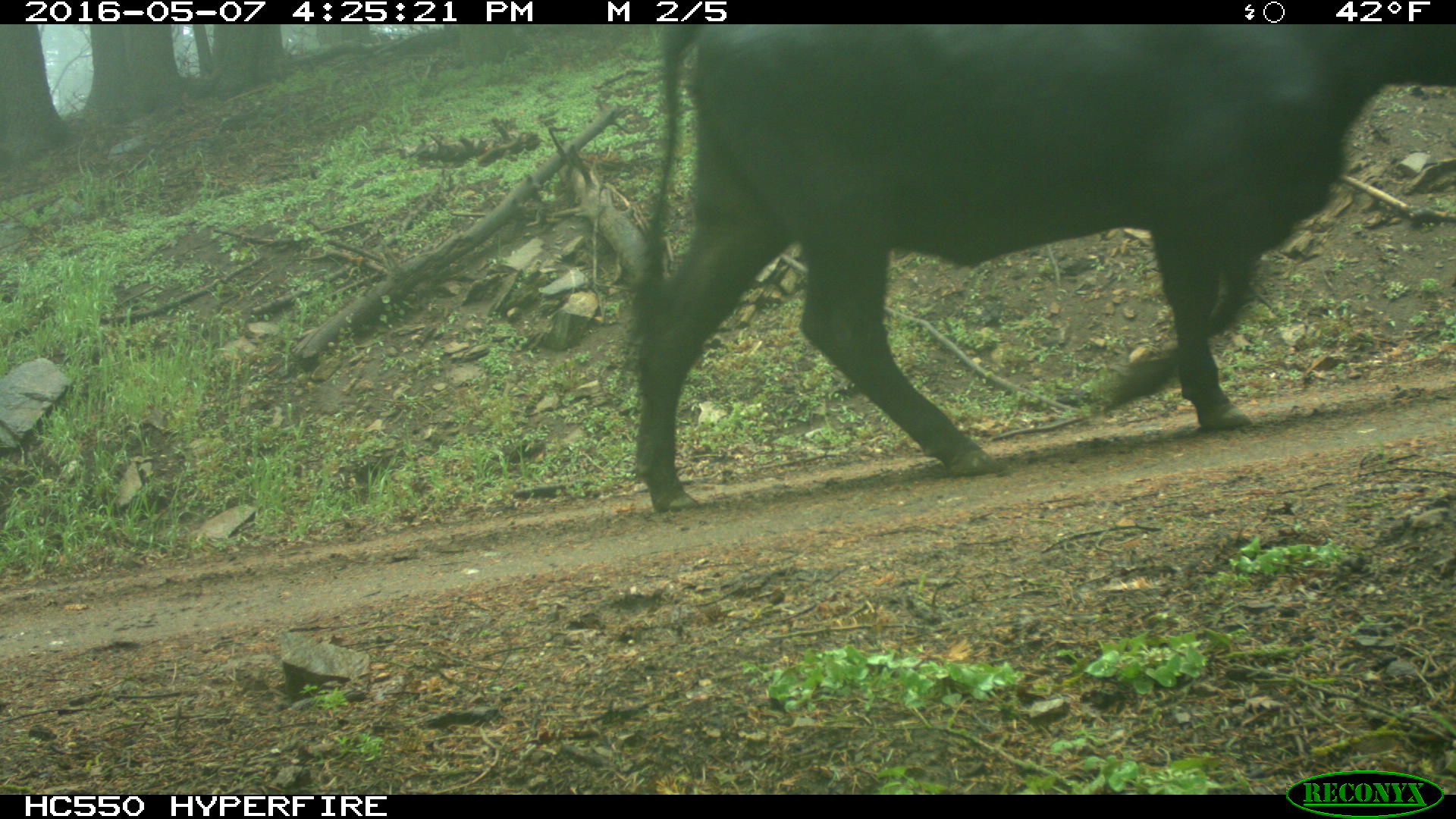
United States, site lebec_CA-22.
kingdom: Animalia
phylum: Chordata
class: Mammalia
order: Artiodactyla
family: Bovidae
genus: Bos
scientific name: Bos taurus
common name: domestic cow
Bos taurus (domestic cow).